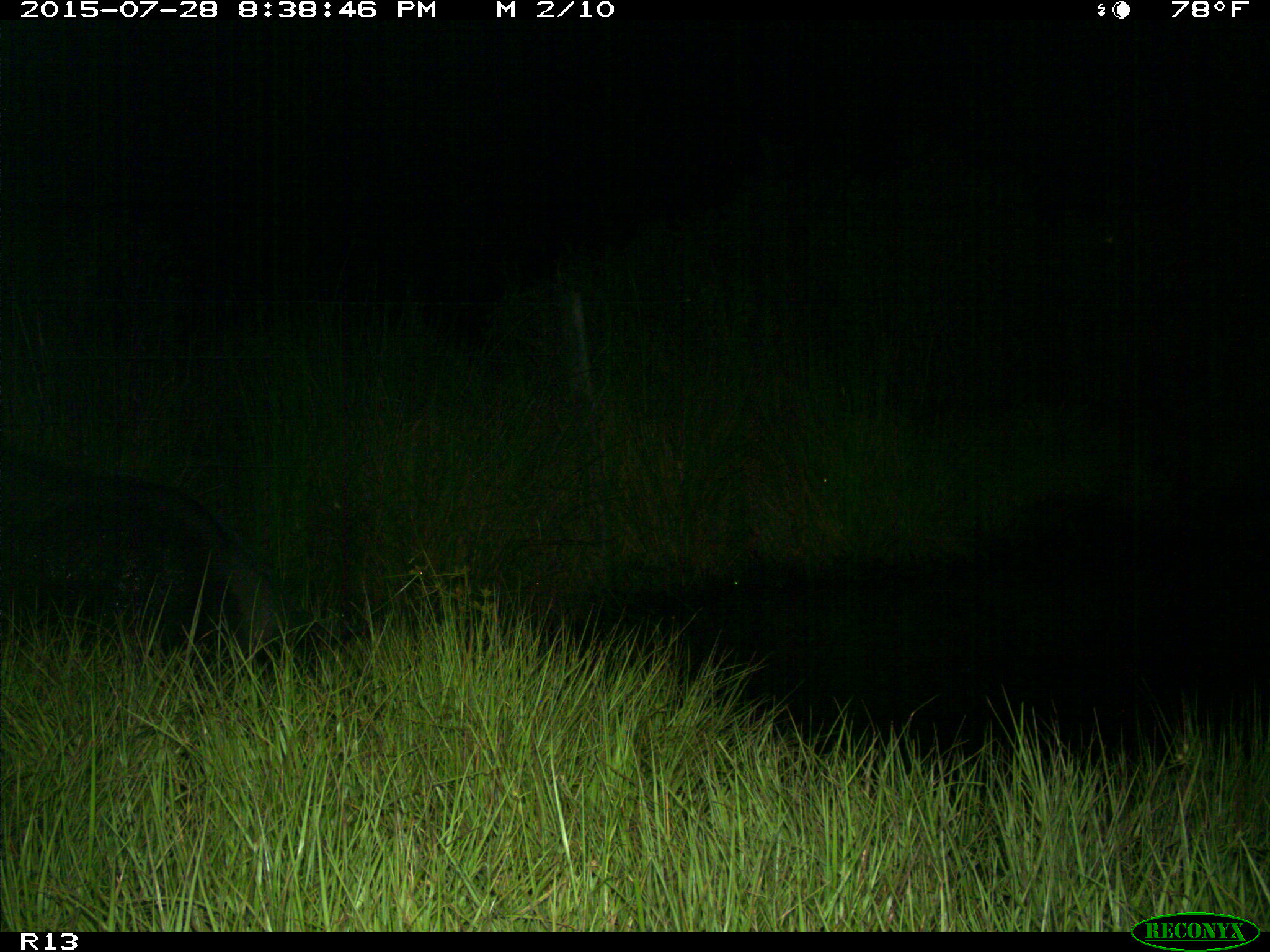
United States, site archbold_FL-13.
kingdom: Animalia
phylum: Chordata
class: Mammalia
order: Artiodactyla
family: Suidae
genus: Sus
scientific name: Sus scrofa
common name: wild boar